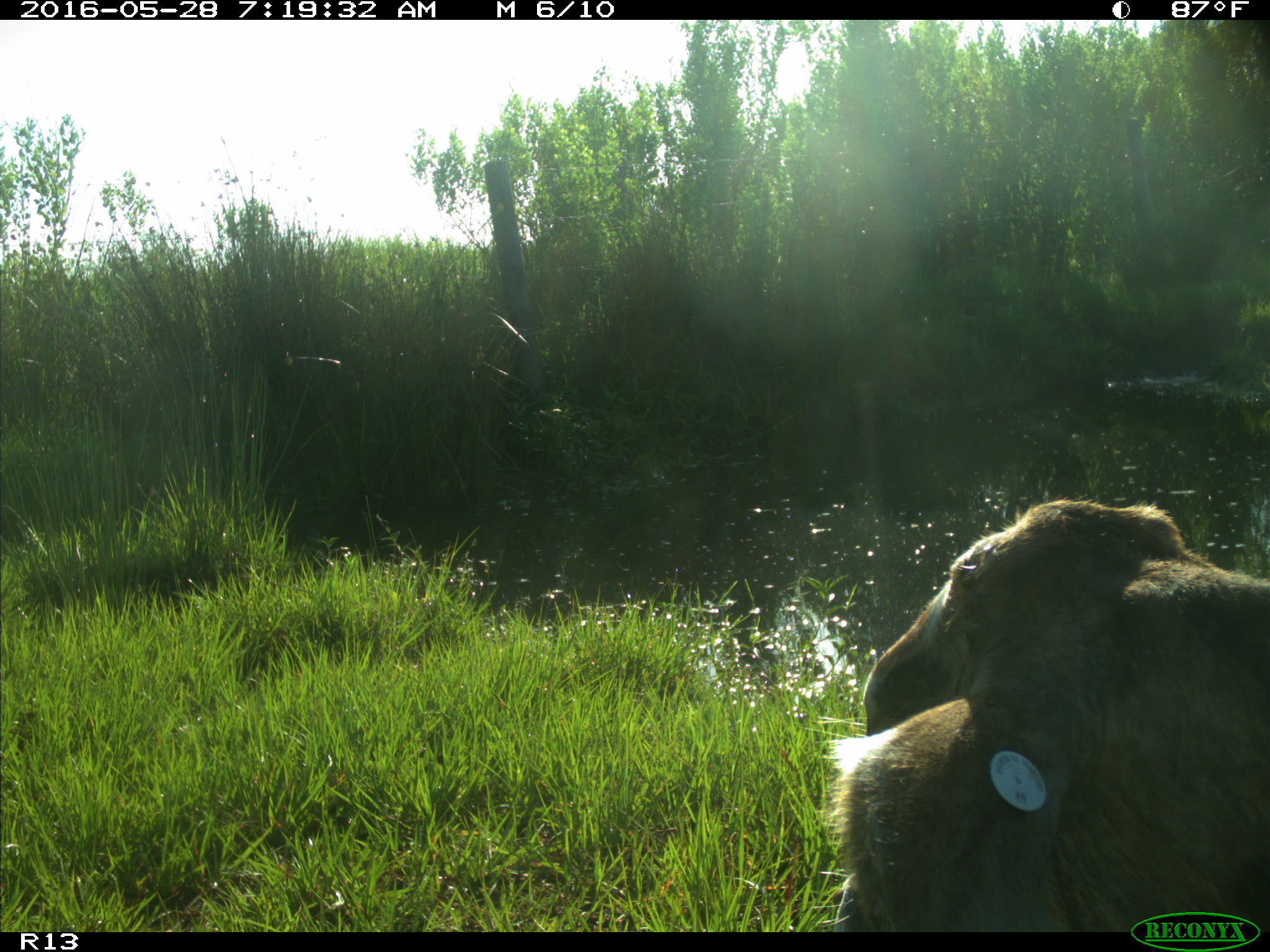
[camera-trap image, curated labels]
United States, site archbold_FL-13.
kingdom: Animalia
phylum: Chordata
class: Mammalia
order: Artiodactyla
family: Bovidae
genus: Bos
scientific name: Bos taurus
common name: domestic cow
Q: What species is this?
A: Bos taurus (domestic cow).